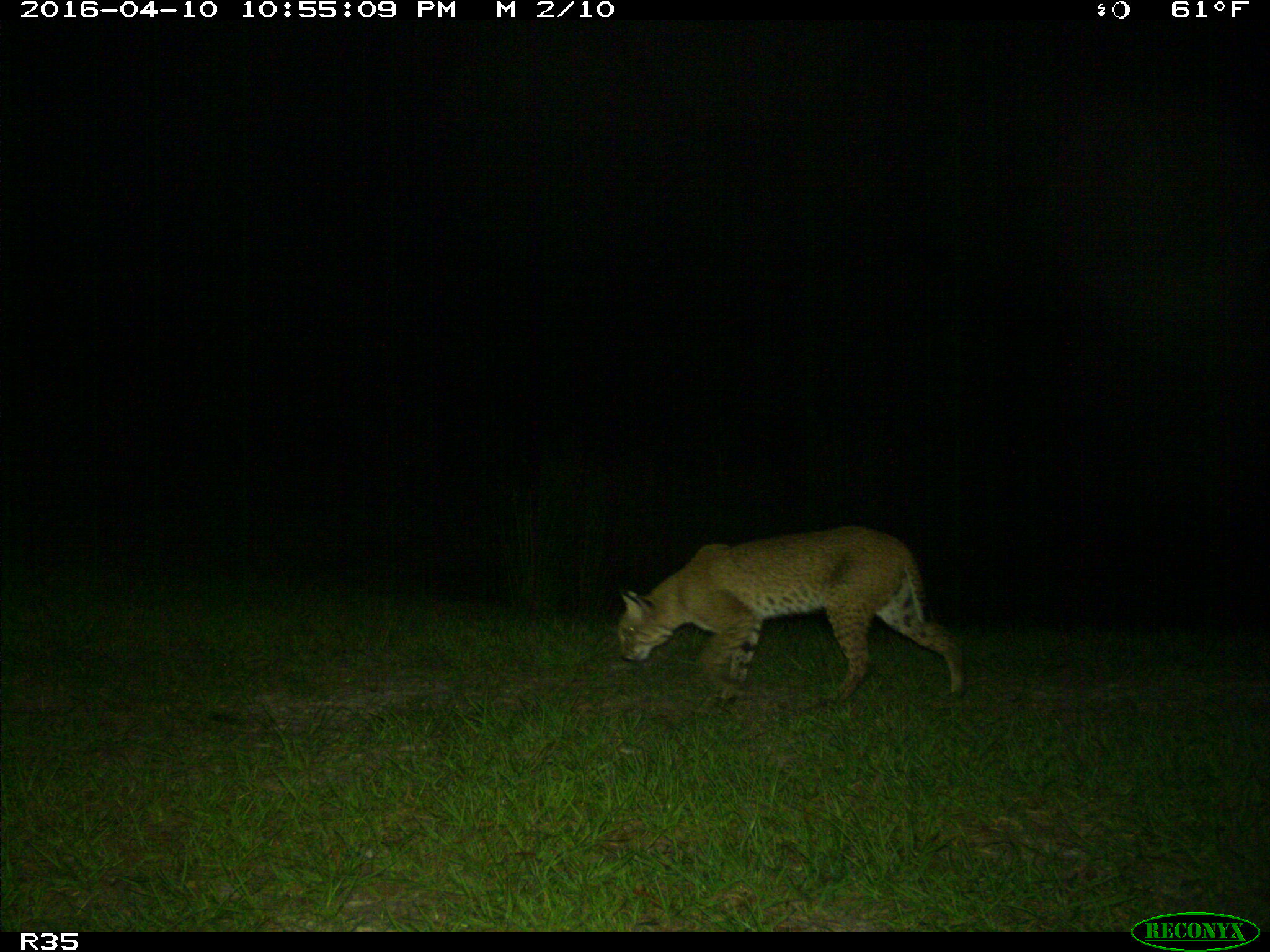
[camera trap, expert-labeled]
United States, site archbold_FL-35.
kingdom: Animalia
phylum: Chordata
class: Mammalia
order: Carnivora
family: Felidae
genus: Lynx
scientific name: Lynx rufus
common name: bobcat